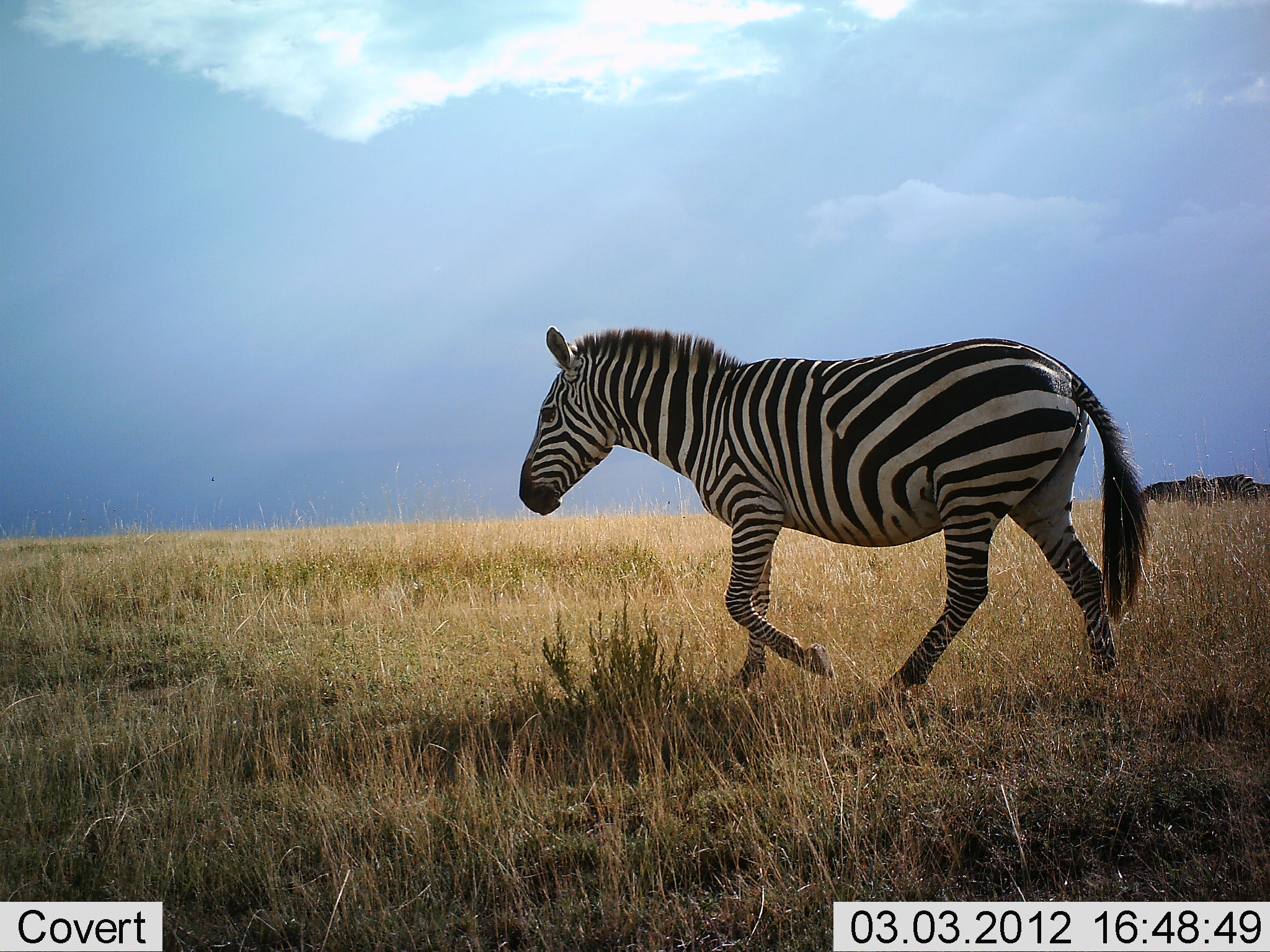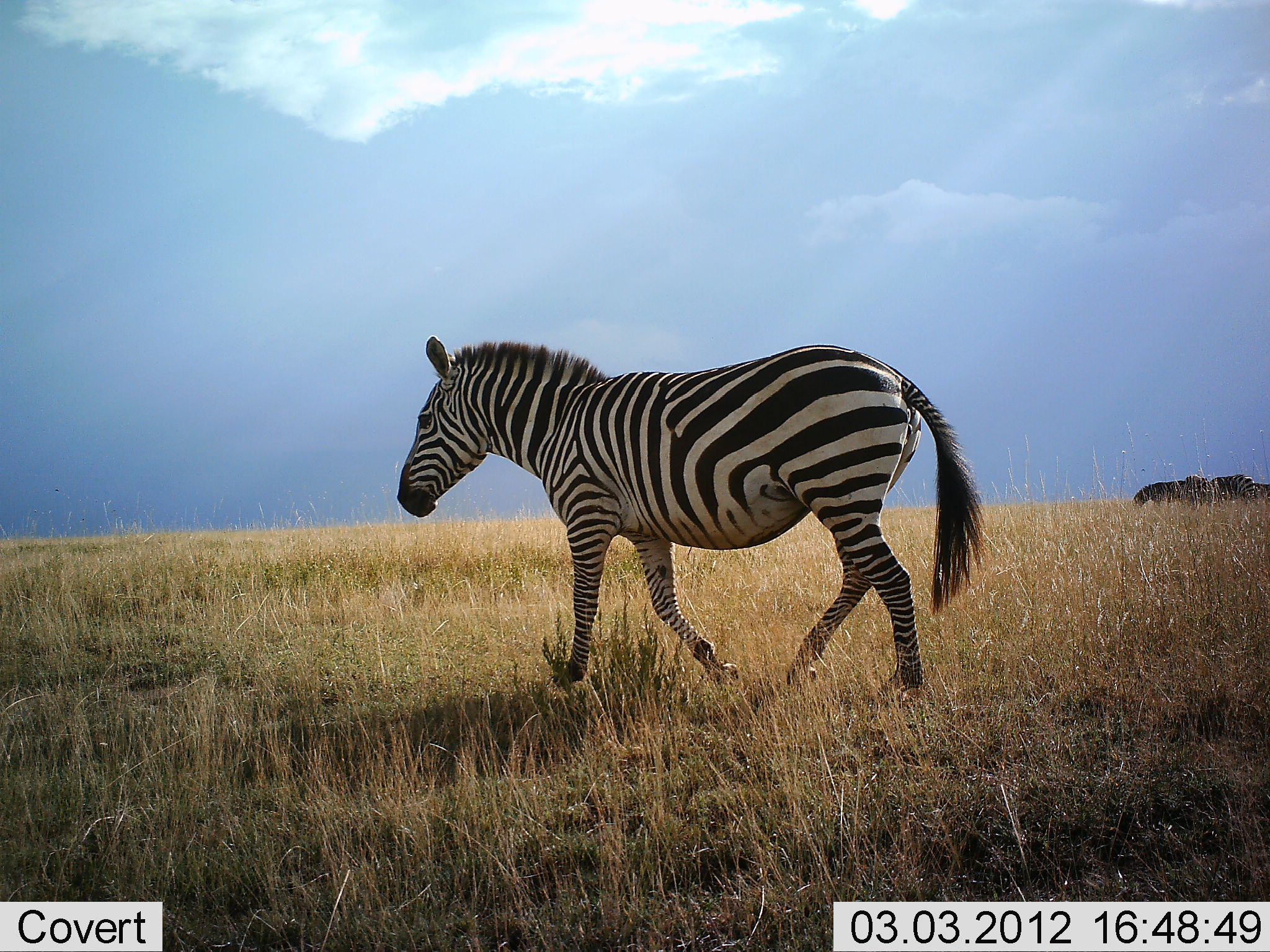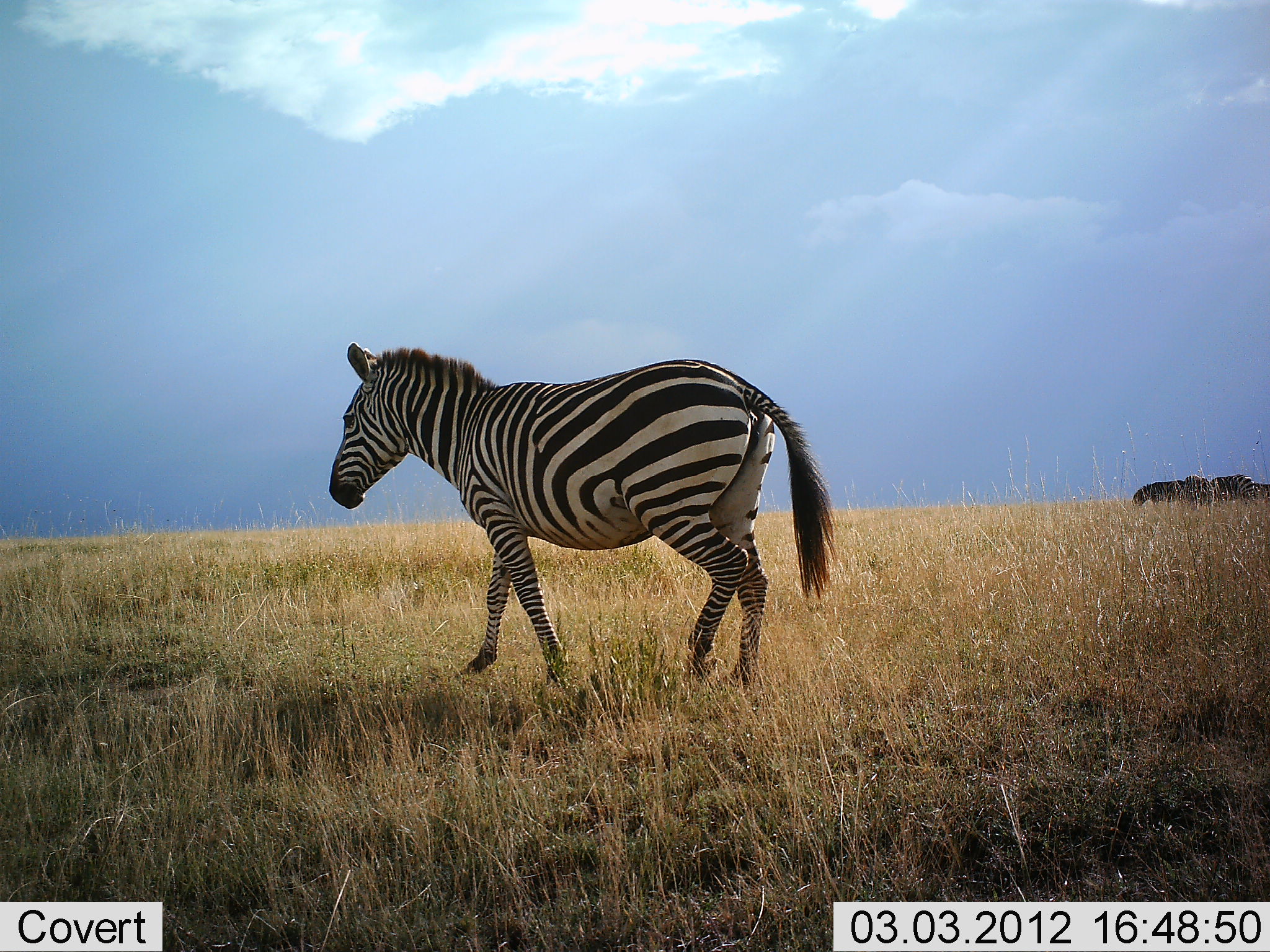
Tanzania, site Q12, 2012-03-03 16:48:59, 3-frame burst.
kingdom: Animalia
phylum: Chordata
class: Mammalia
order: Perissodactyla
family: Equidae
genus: Equus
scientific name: Equus quagga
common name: plains zebra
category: zebra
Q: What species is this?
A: Zebra (plains zebra) (Equus quagga).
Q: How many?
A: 1.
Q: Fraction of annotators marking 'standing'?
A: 17%.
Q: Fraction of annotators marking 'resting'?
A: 0%.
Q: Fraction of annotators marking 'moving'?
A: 100%.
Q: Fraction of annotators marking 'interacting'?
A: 0%.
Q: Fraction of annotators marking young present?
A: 0%.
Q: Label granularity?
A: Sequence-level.